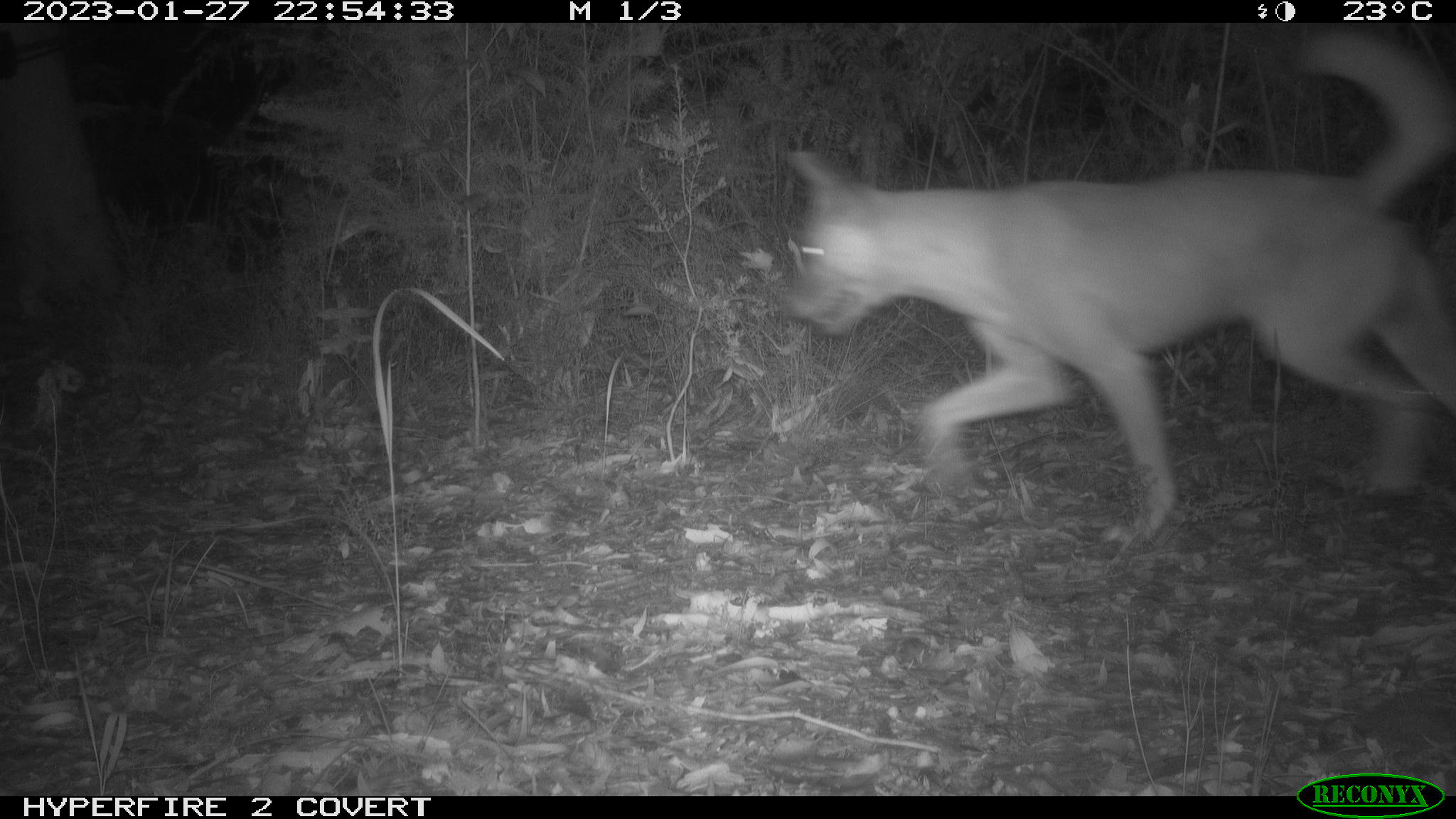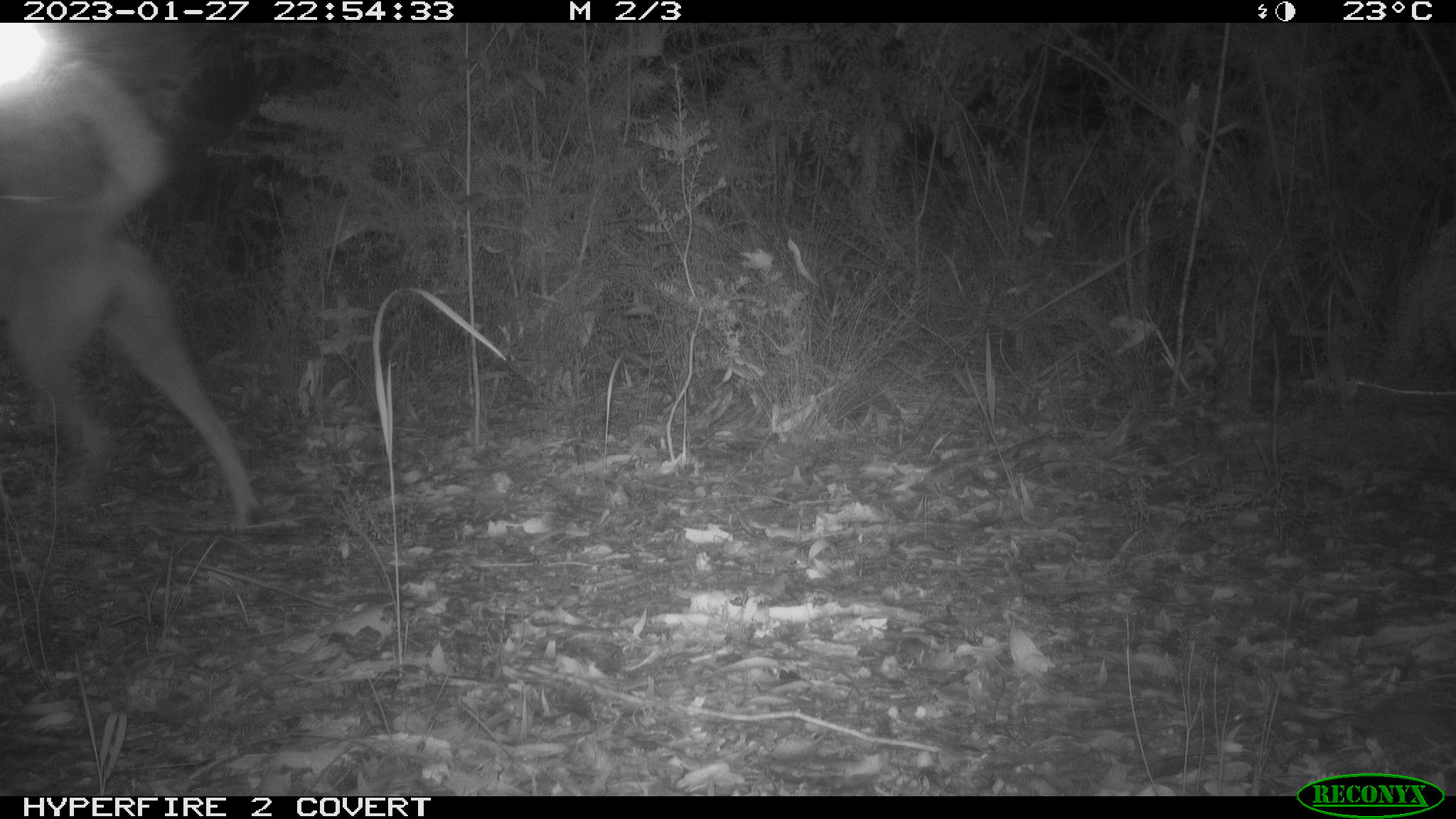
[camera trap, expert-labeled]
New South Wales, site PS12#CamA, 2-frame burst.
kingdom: Animalia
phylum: Chordata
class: Mammalia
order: Carnivora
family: Canidae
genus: Canis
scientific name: Canis familiaris dingo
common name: dingo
Dingo (Canis familiaris dingo).